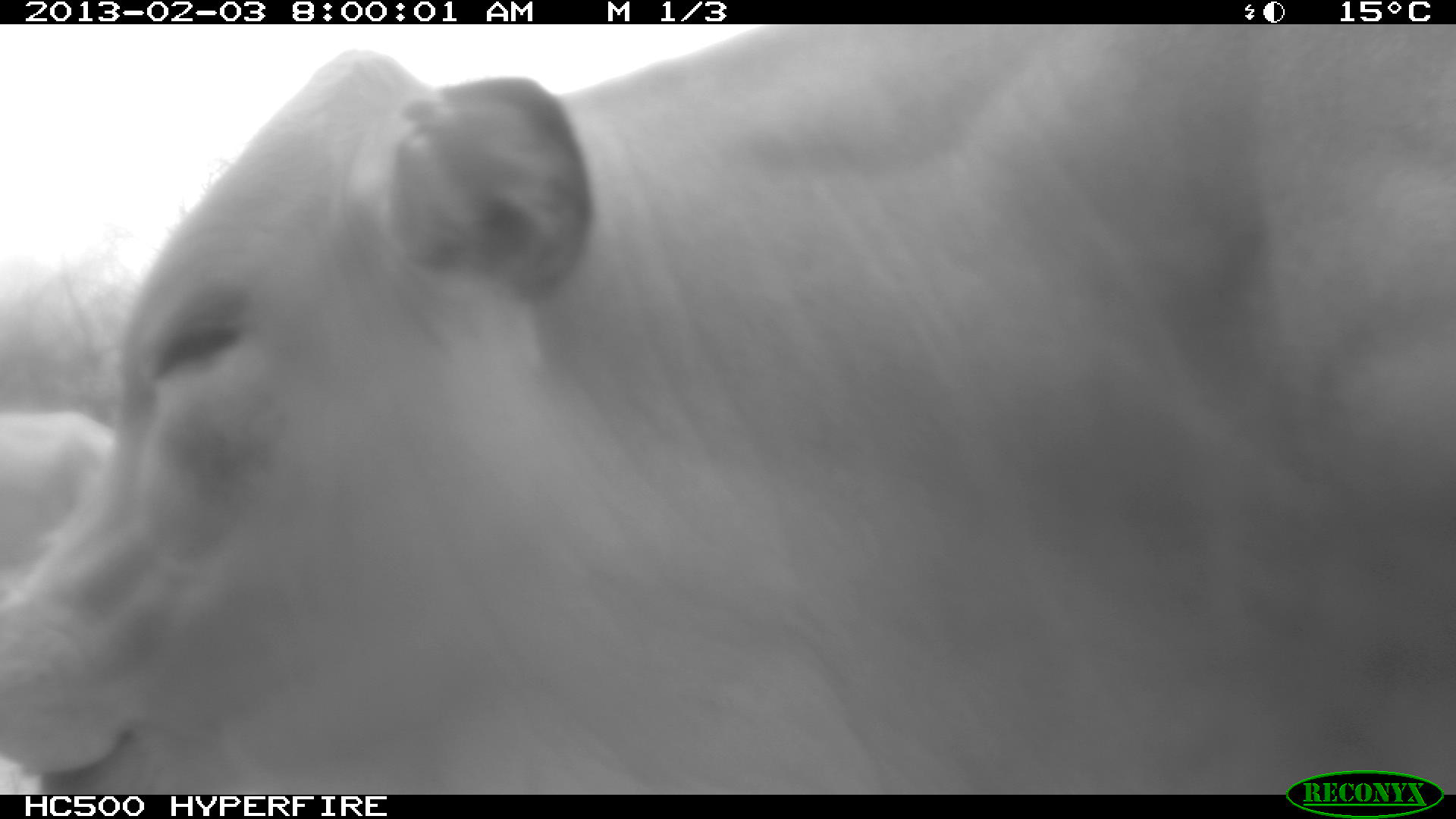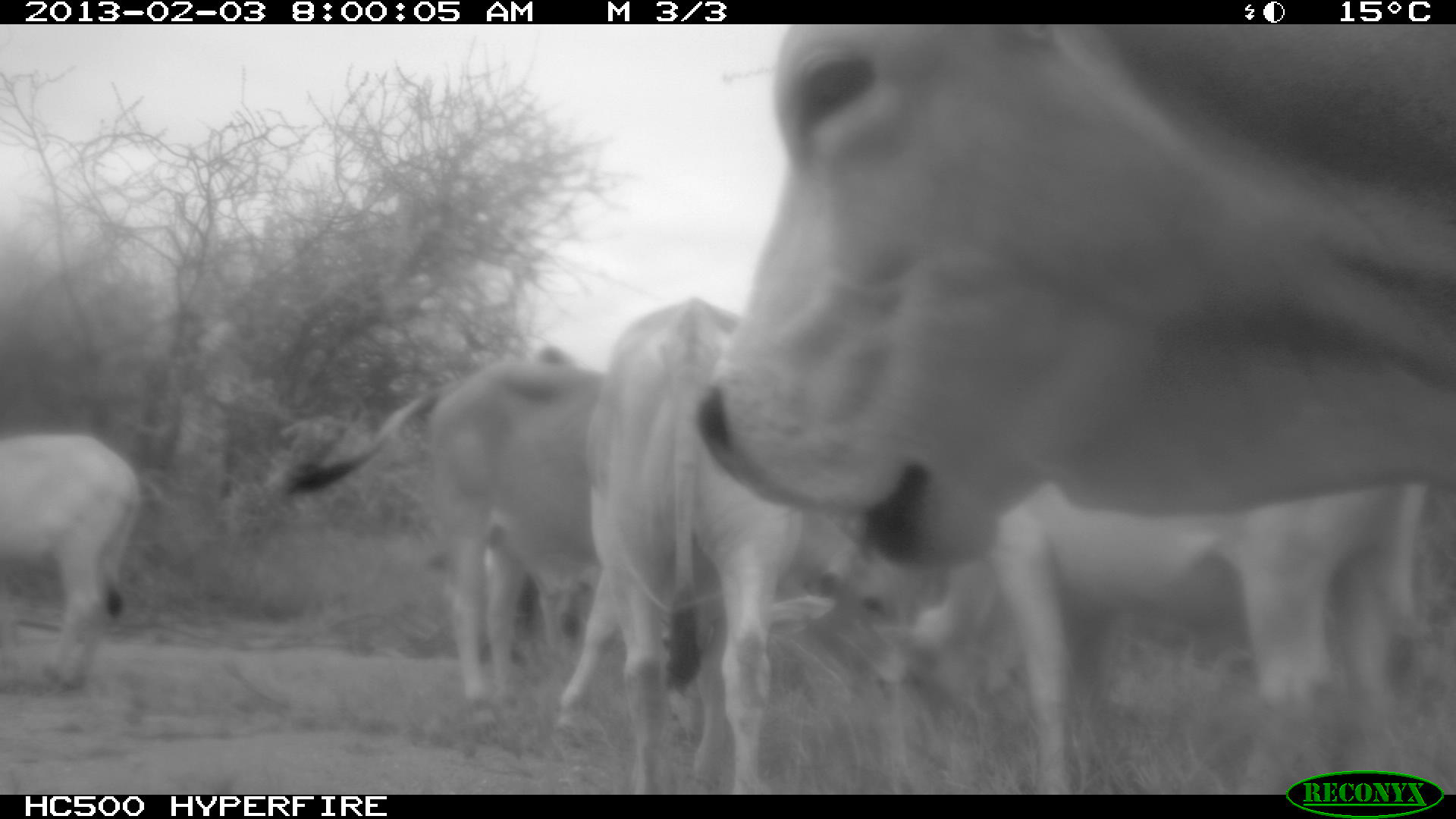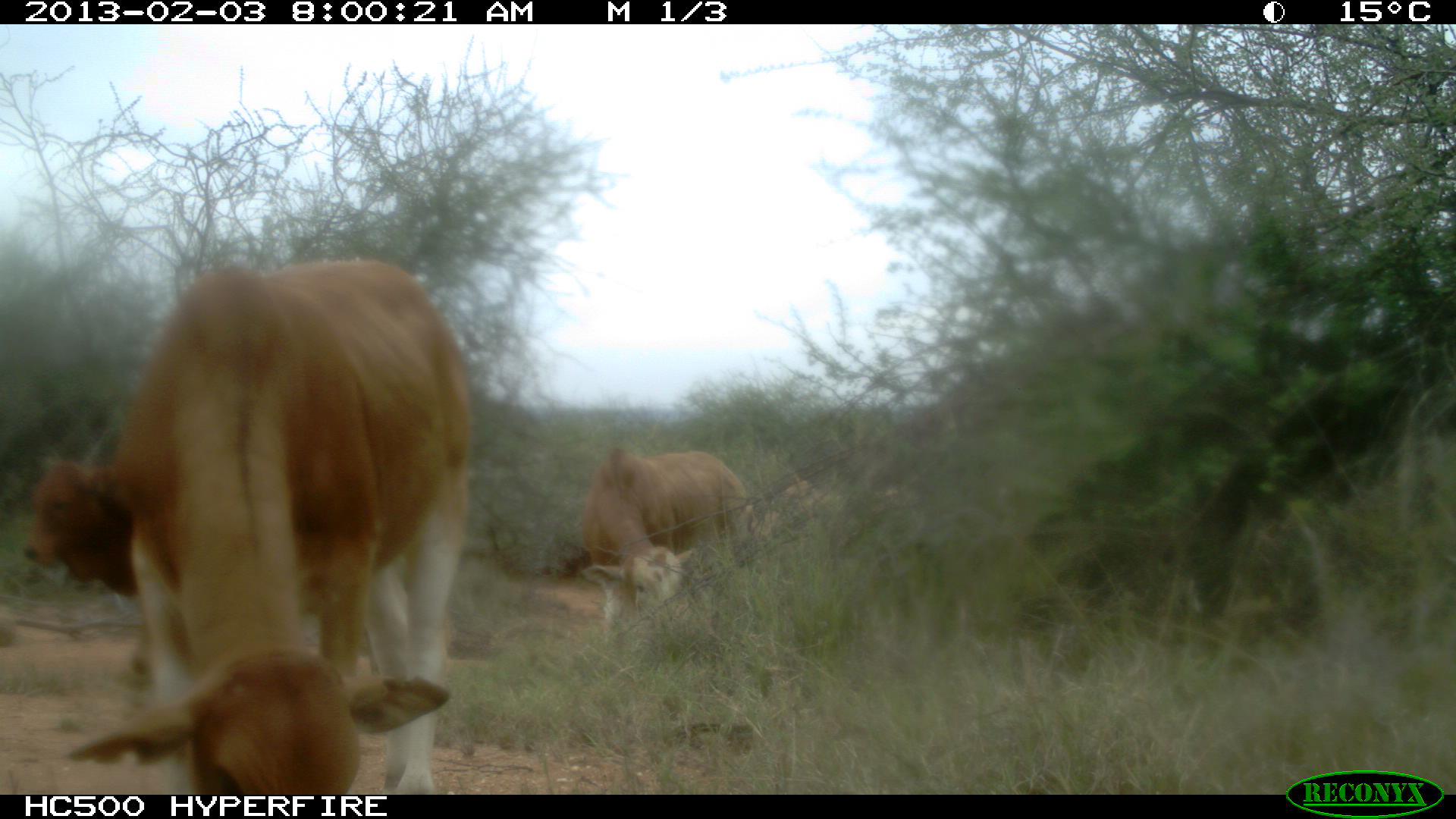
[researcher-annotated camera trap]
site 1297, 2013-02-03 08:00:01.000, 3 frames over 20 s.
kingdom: Animalia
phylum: Chordata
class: Mammalia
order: Artiodactyla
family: Bovidae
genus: Bos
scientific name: Bos taurus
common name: domestic cattle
Bos taurus (domestic cattle), count 2.